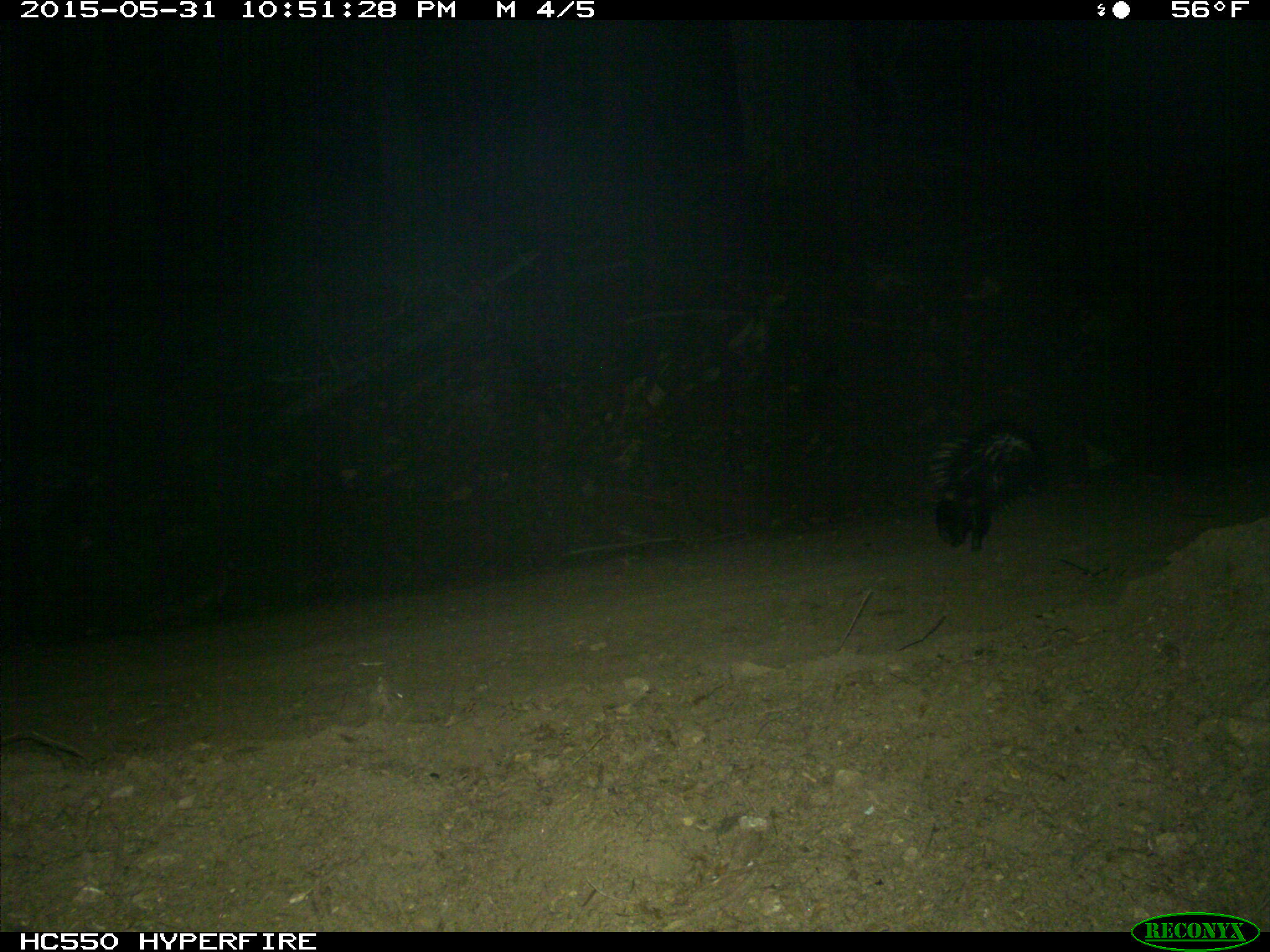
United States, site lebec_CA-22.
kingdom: Animalia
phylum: Chordata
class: Mammalia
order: Carnivora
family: Mephitidae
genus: Mephitis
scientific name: Mephitis mephitis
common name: striped skunk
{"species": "Mephitis mephitis (striped skunk)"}